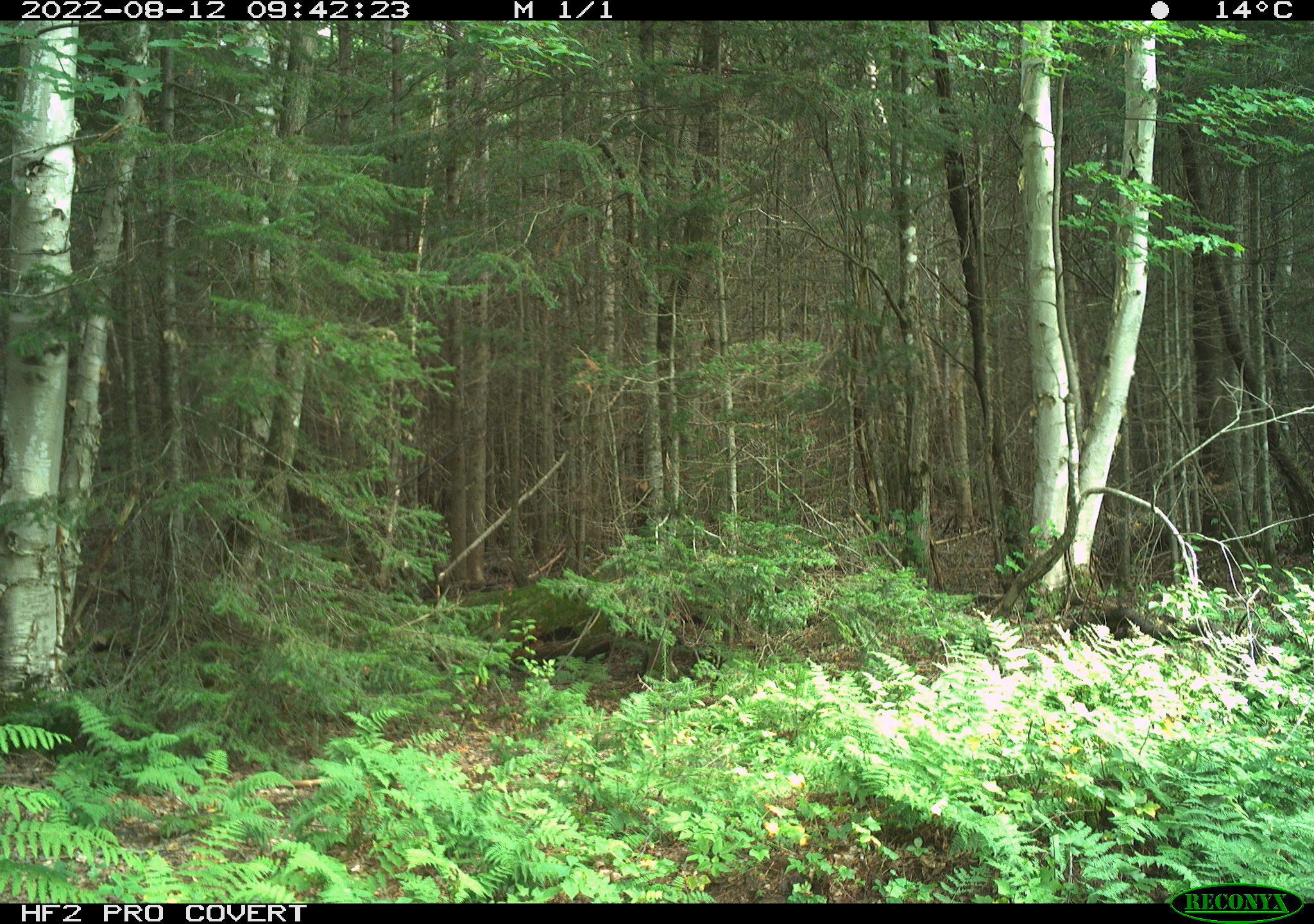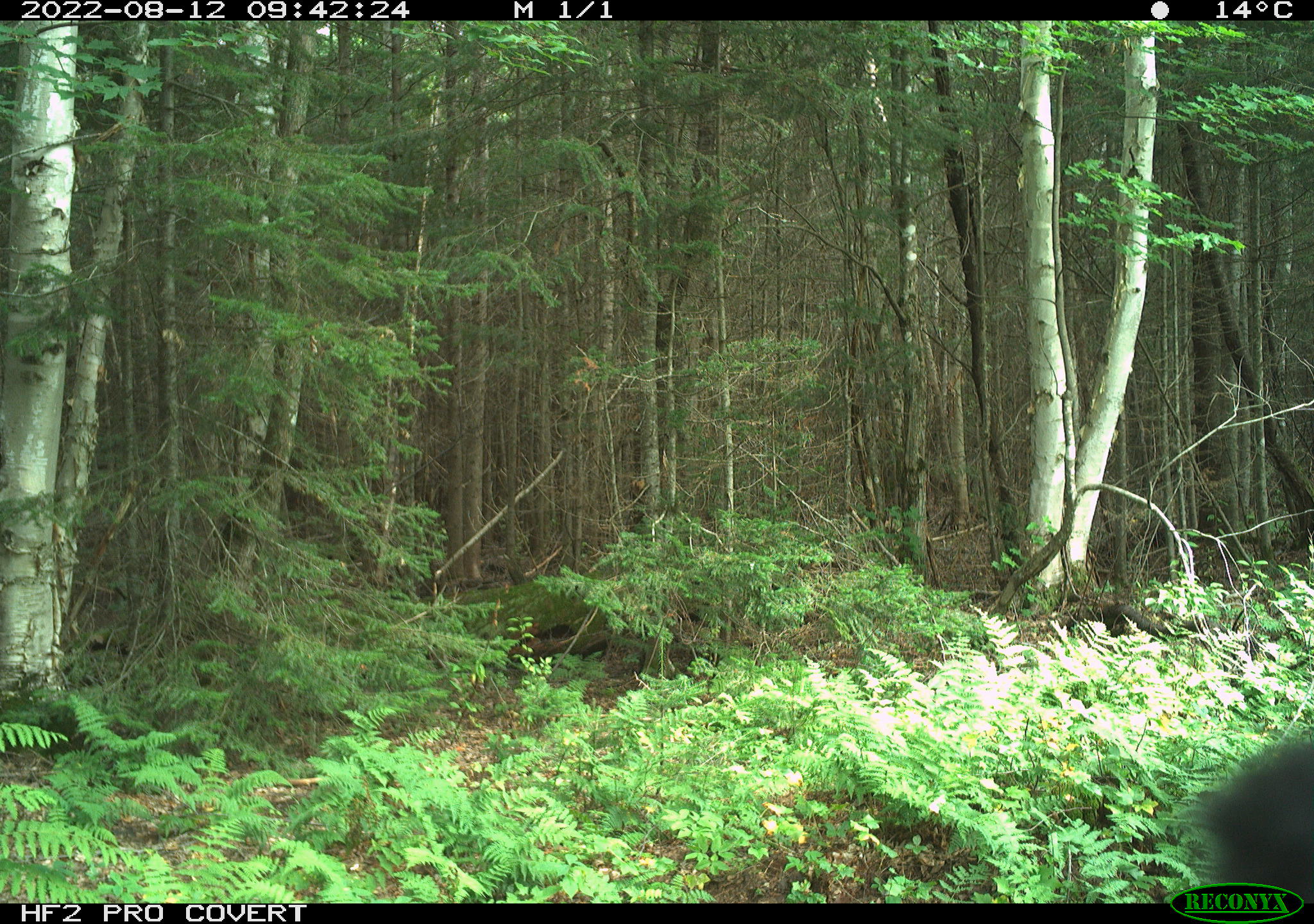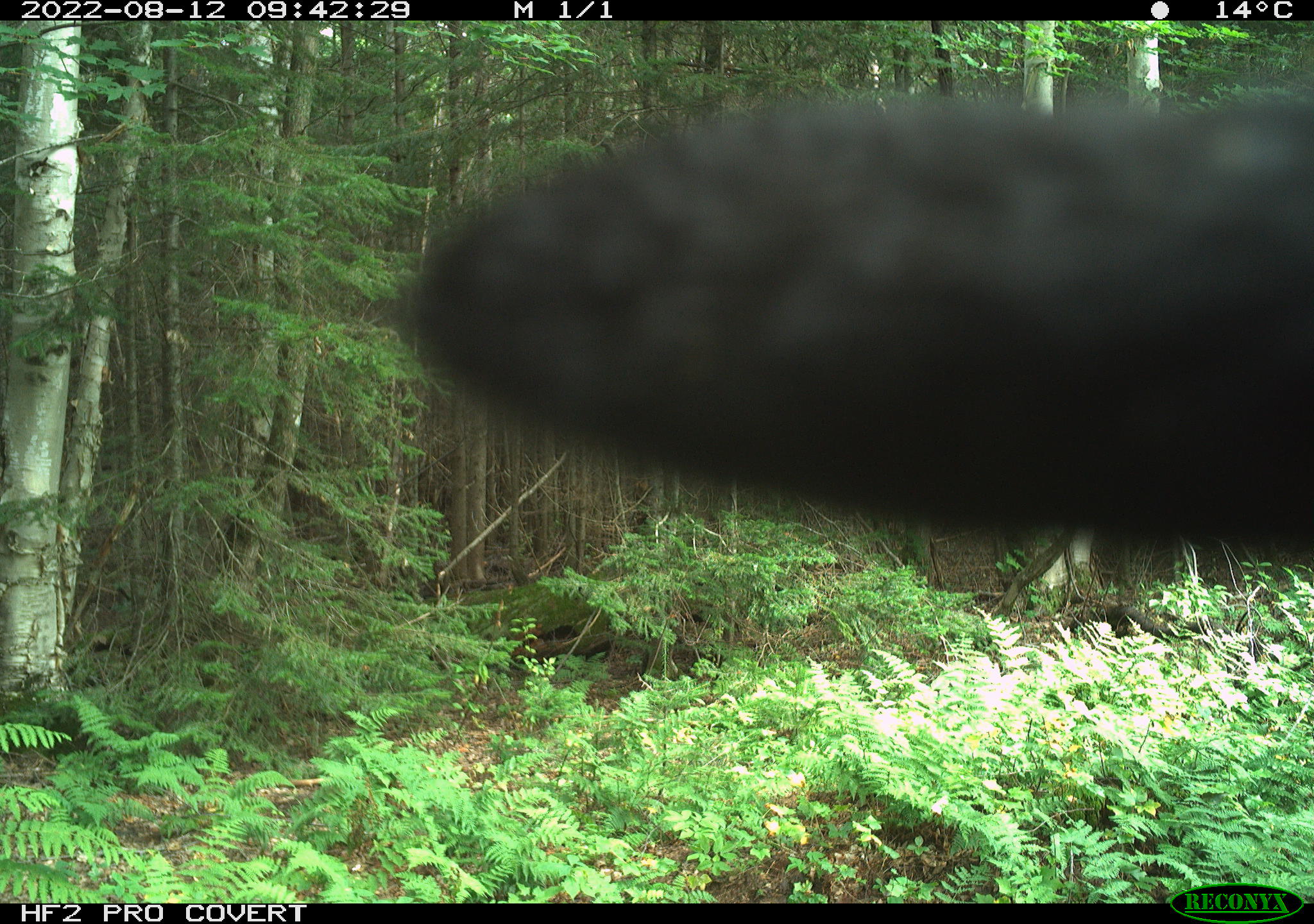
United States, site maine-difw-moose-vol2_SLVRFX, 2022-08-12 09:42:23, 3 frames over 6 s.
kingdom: Animalia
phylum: Chordata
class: Mammalia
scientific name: Mammalia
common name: mammal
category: mammal sp.